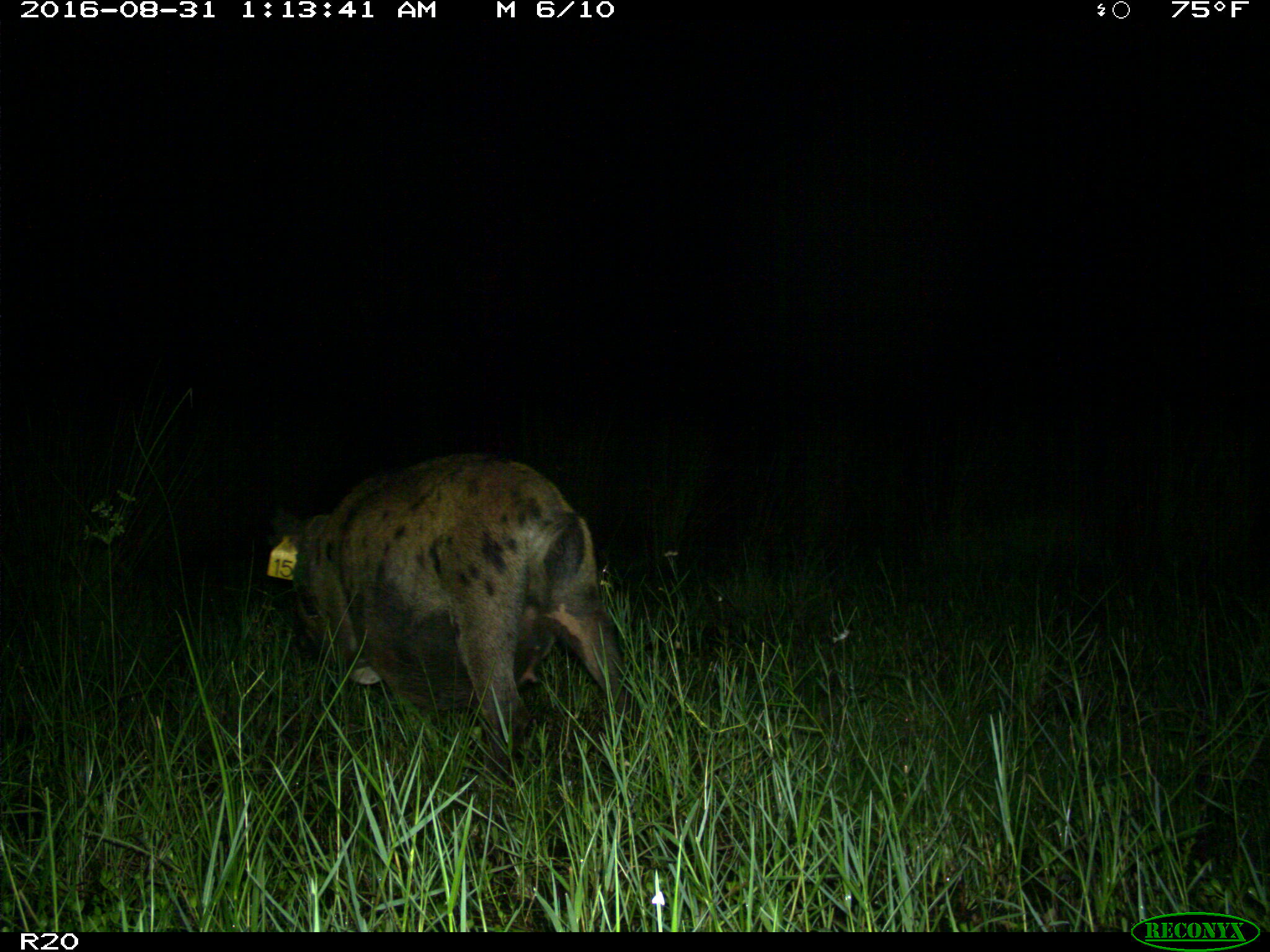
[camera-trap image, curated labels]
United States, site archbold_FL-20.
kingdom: Animalia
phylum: Chordata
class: Mammalia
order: Artiodactyla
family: Suidae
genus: Sus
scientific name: Sus scrofa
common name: wild boar